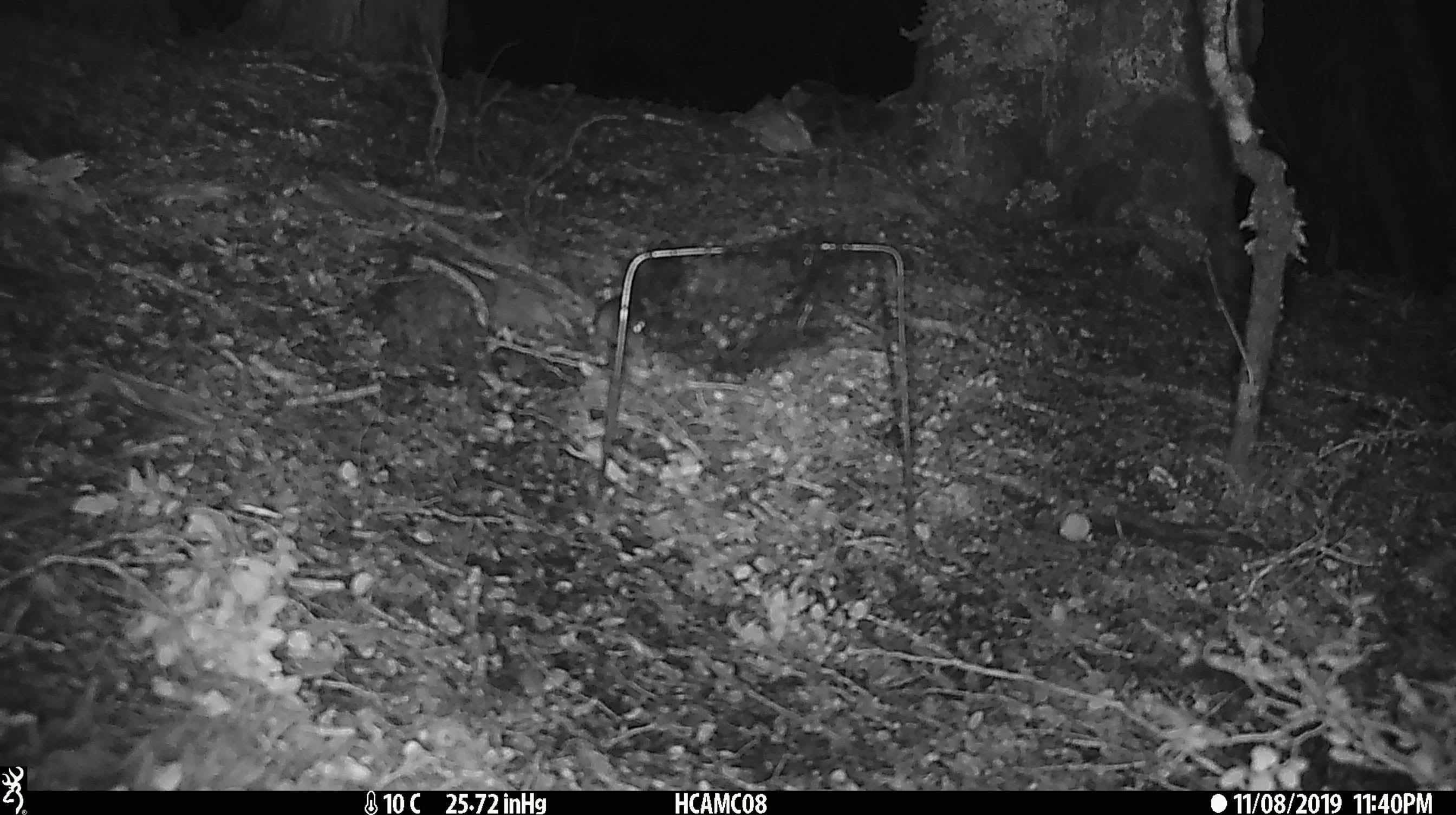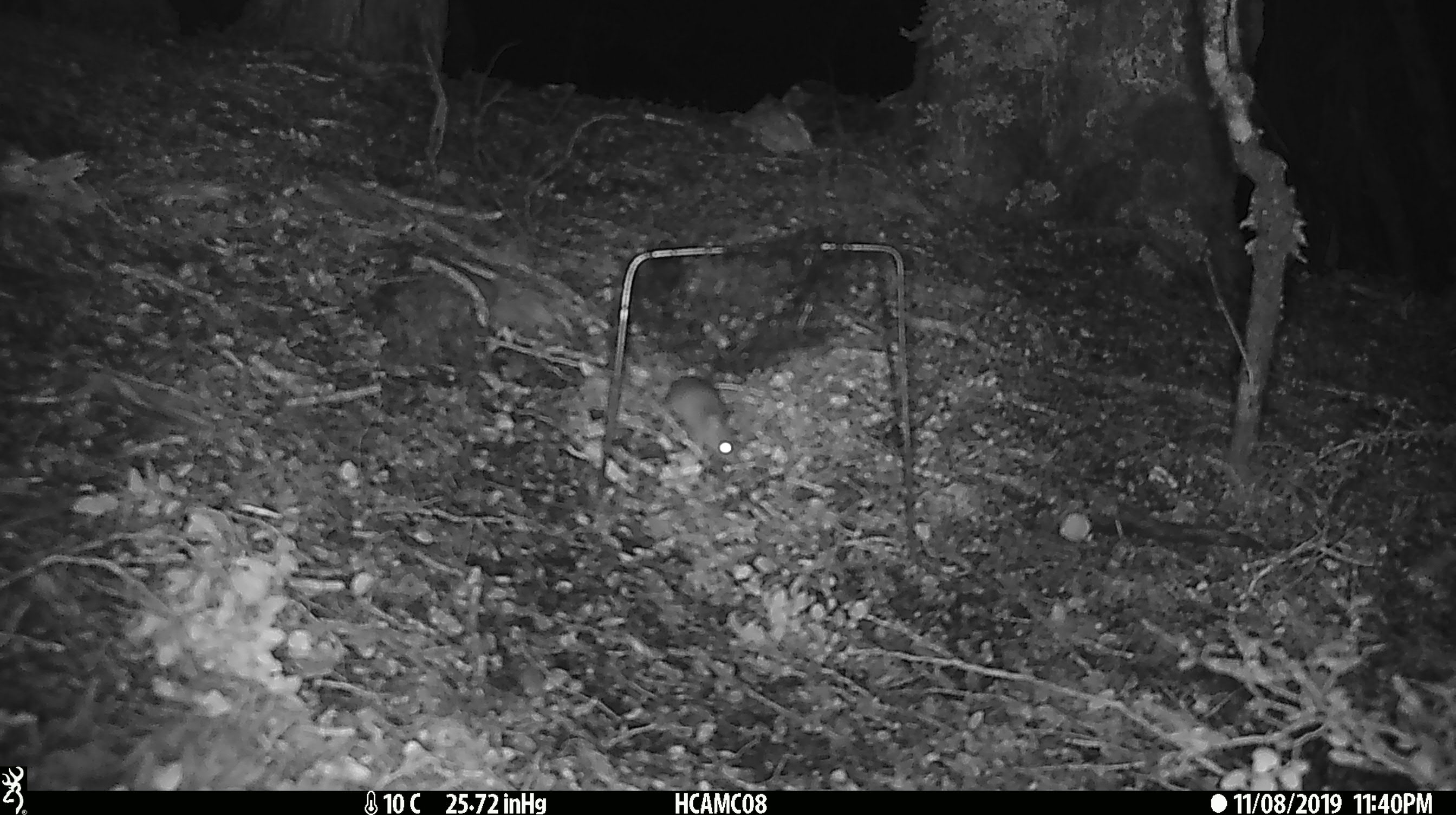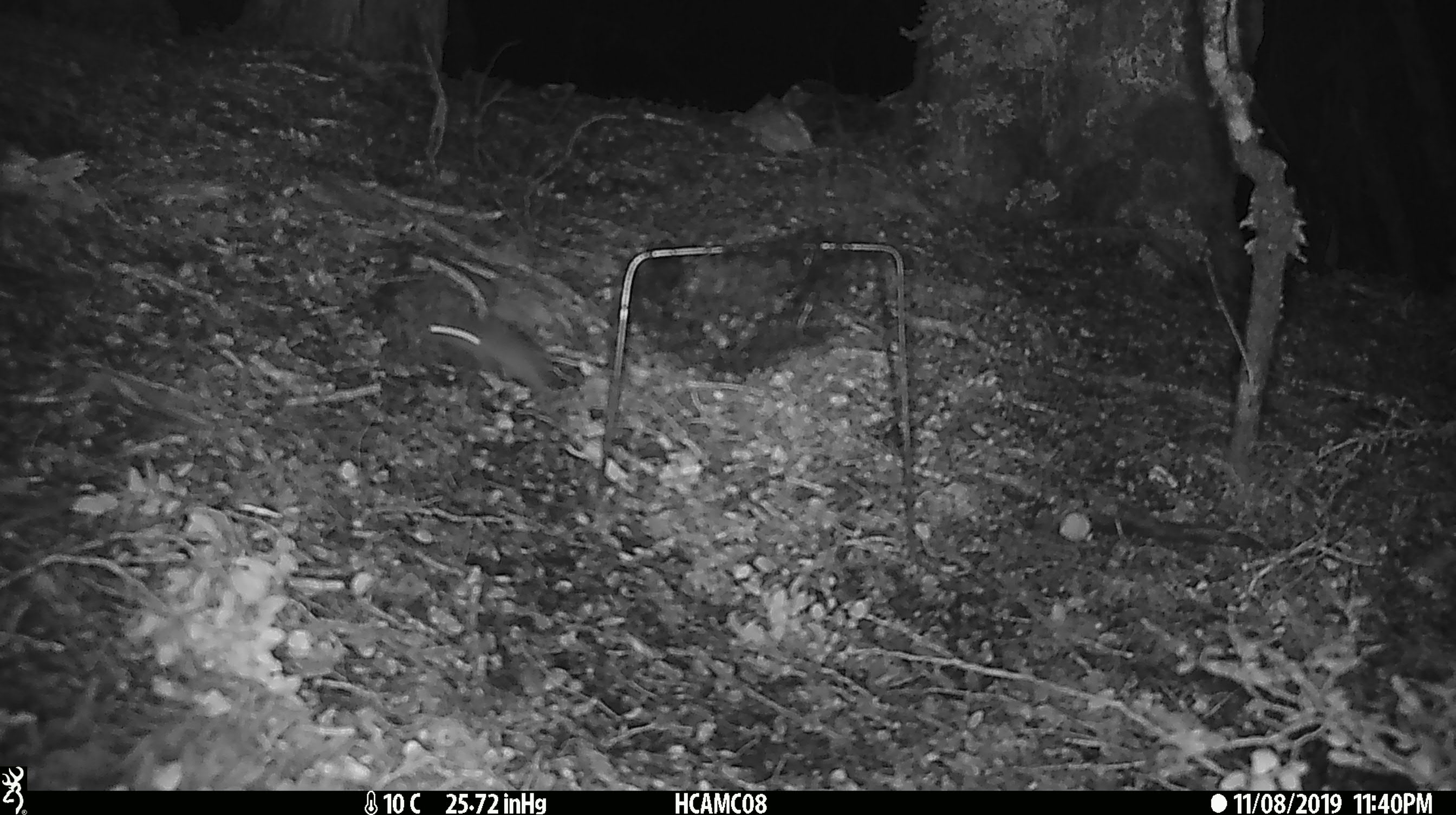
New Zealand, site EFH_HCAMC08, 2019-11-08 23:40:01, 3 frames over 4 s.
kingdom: Animalia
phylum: Chordata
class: Mammalia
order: Rodentia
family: Muridae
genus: Mus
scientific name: Mus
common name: mouse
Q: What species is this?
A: Mouse (Mus).